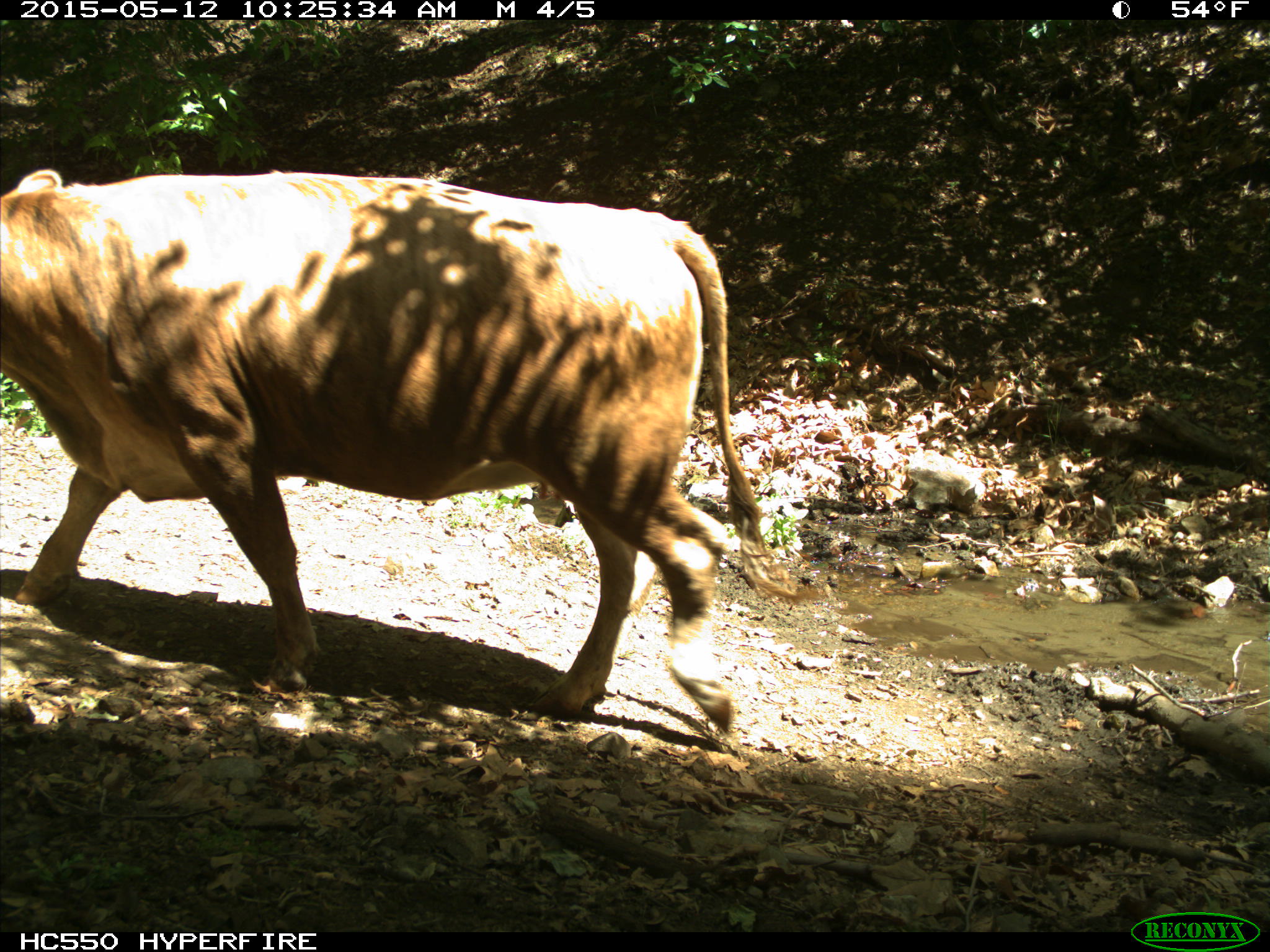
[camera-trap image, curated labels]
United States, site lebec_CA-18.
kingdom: Animalia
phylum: Chordata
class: Mammalia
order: Artiodactyla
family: Bovidae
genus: Bos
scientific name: Bos taurus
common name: domestic cow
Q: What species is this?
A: Bos taurus (domestic cow).